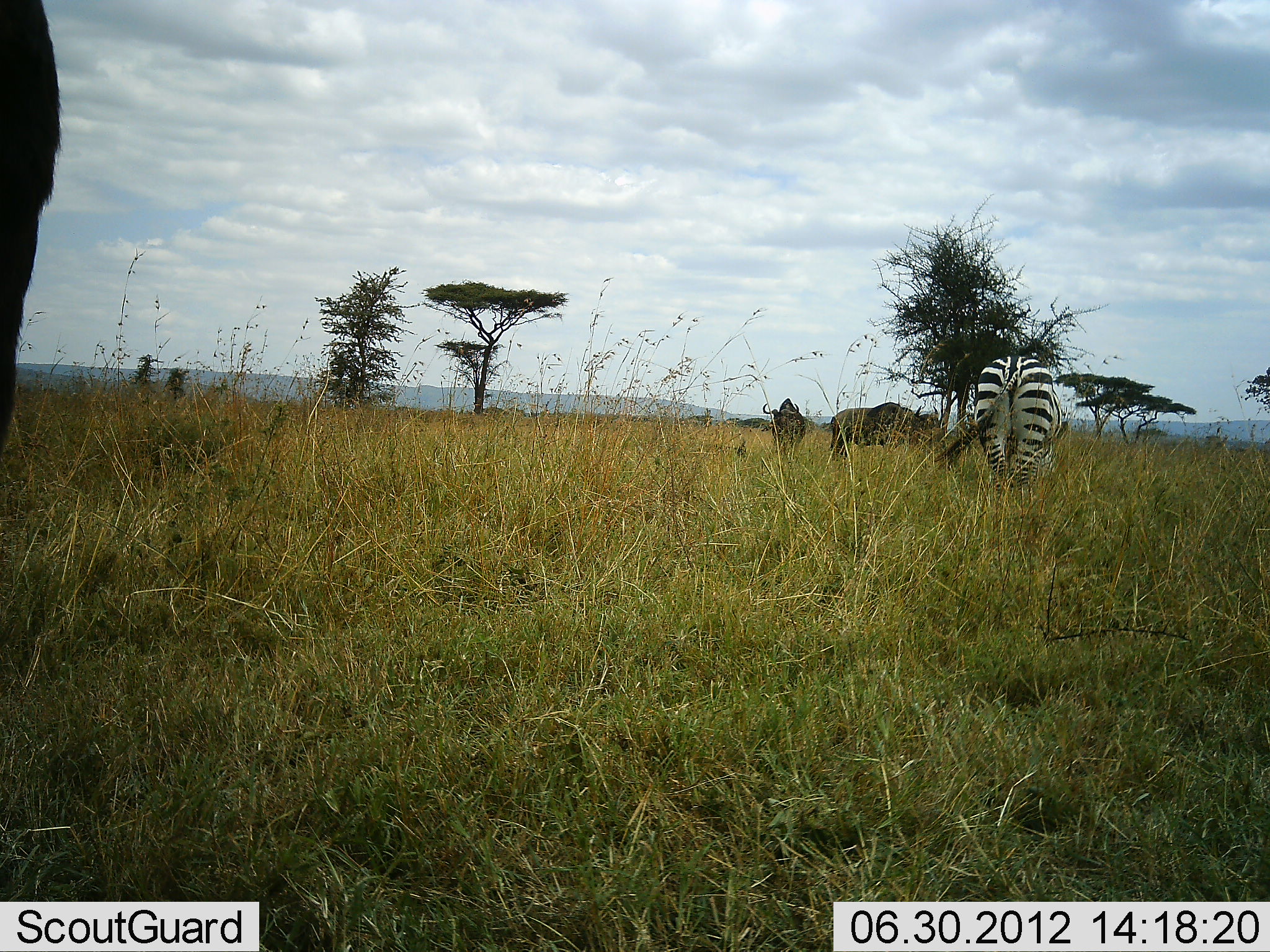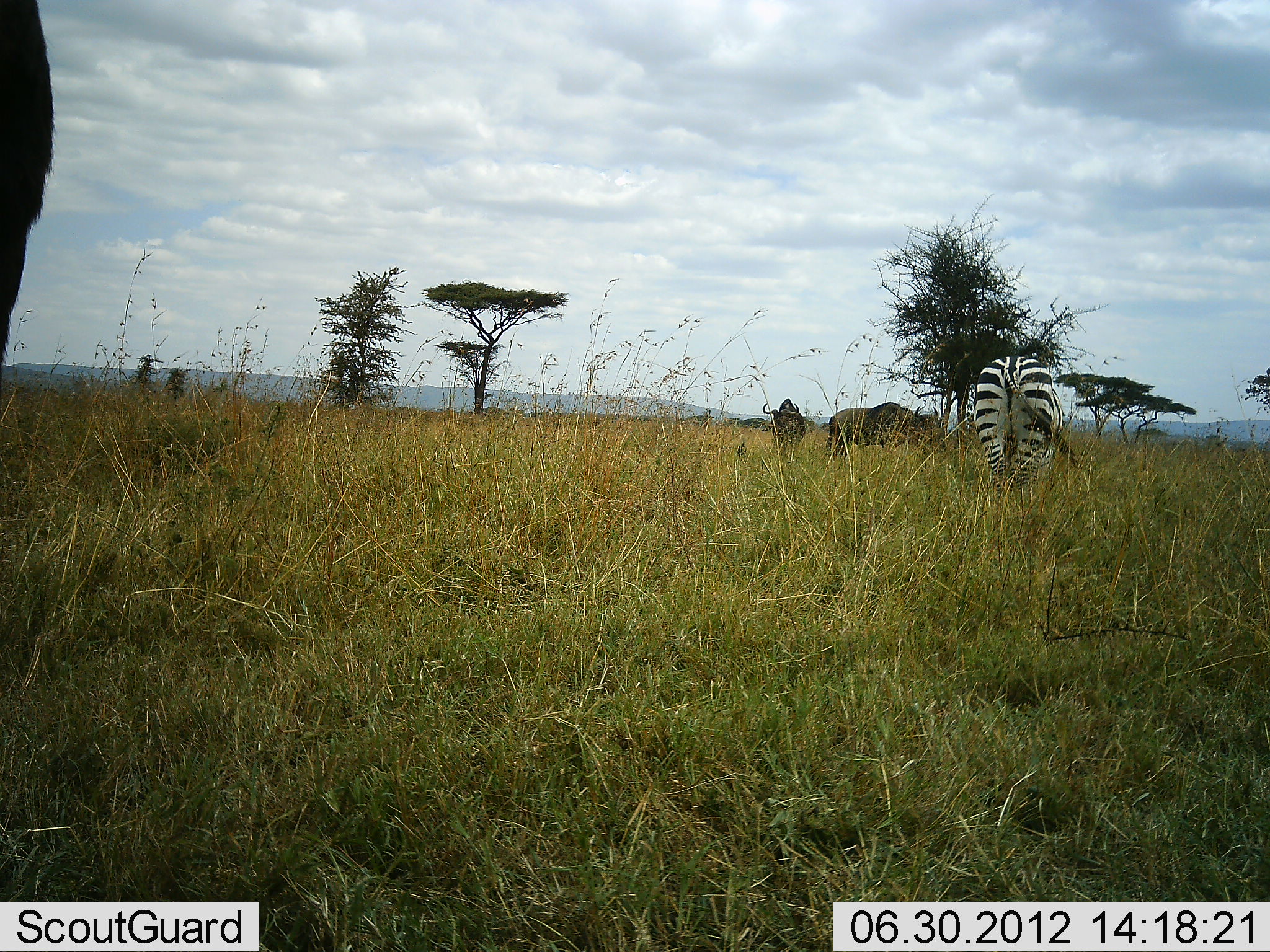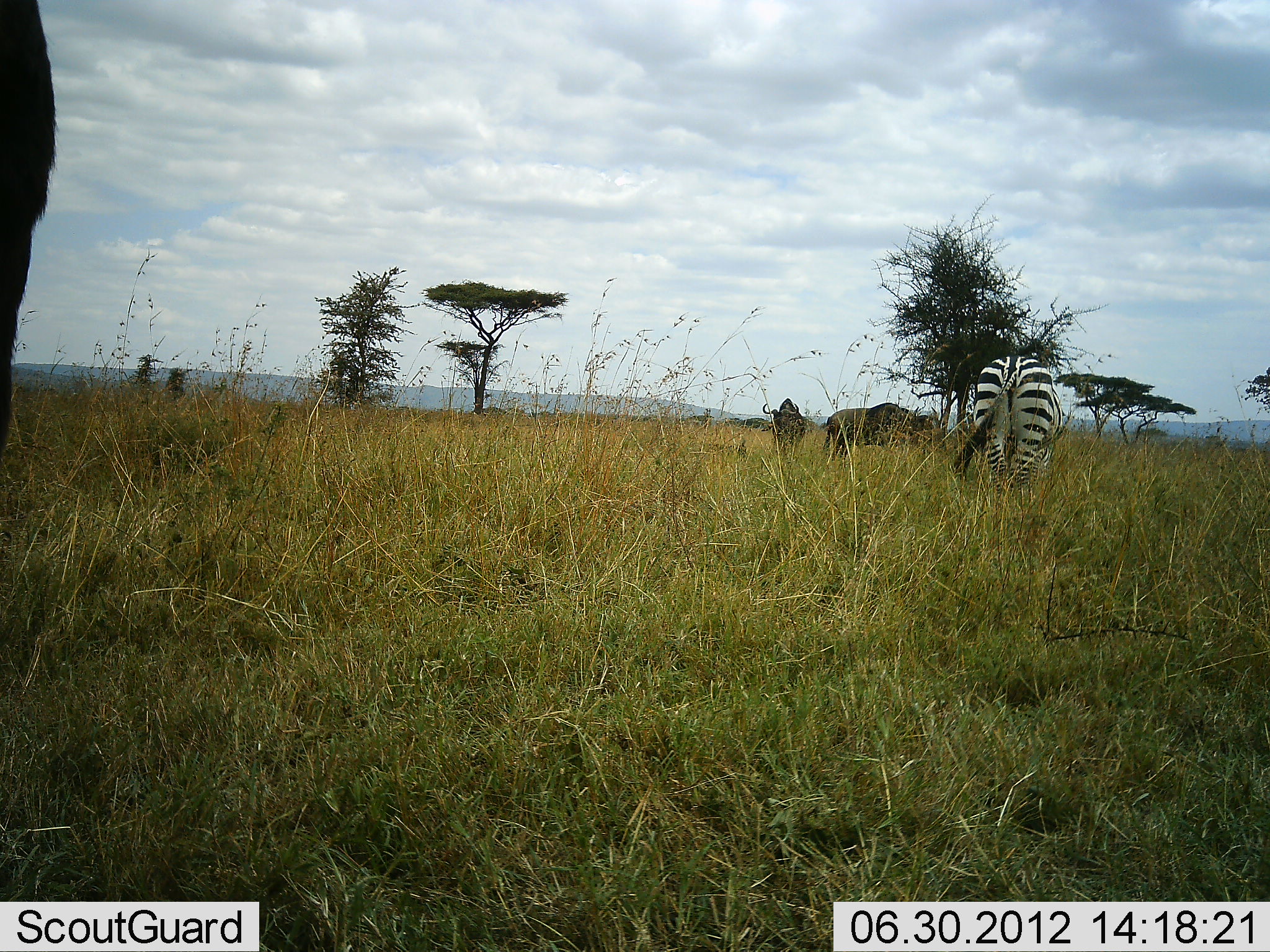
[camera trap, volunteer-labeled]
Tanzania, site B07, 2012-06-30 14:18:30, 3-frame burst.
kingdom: Animalia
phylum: Chordata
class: Mammalia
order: Artiodactyla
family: Bovidae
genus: Connochaetes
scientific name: Connochaetes taurinus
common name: blue wildebeest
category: wildebeest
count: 3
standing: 70%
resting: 0%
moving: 0%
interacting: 0%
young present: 0%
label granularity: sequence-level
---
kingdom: Animalia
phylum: Chordata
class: Mammalia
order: Perissodactyla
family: Equidae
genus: Equus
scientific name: Equus quagga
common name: plains zebra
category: zebra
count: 1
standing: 45%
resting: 0%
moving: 0%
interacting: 0%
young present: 0%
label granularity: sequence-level